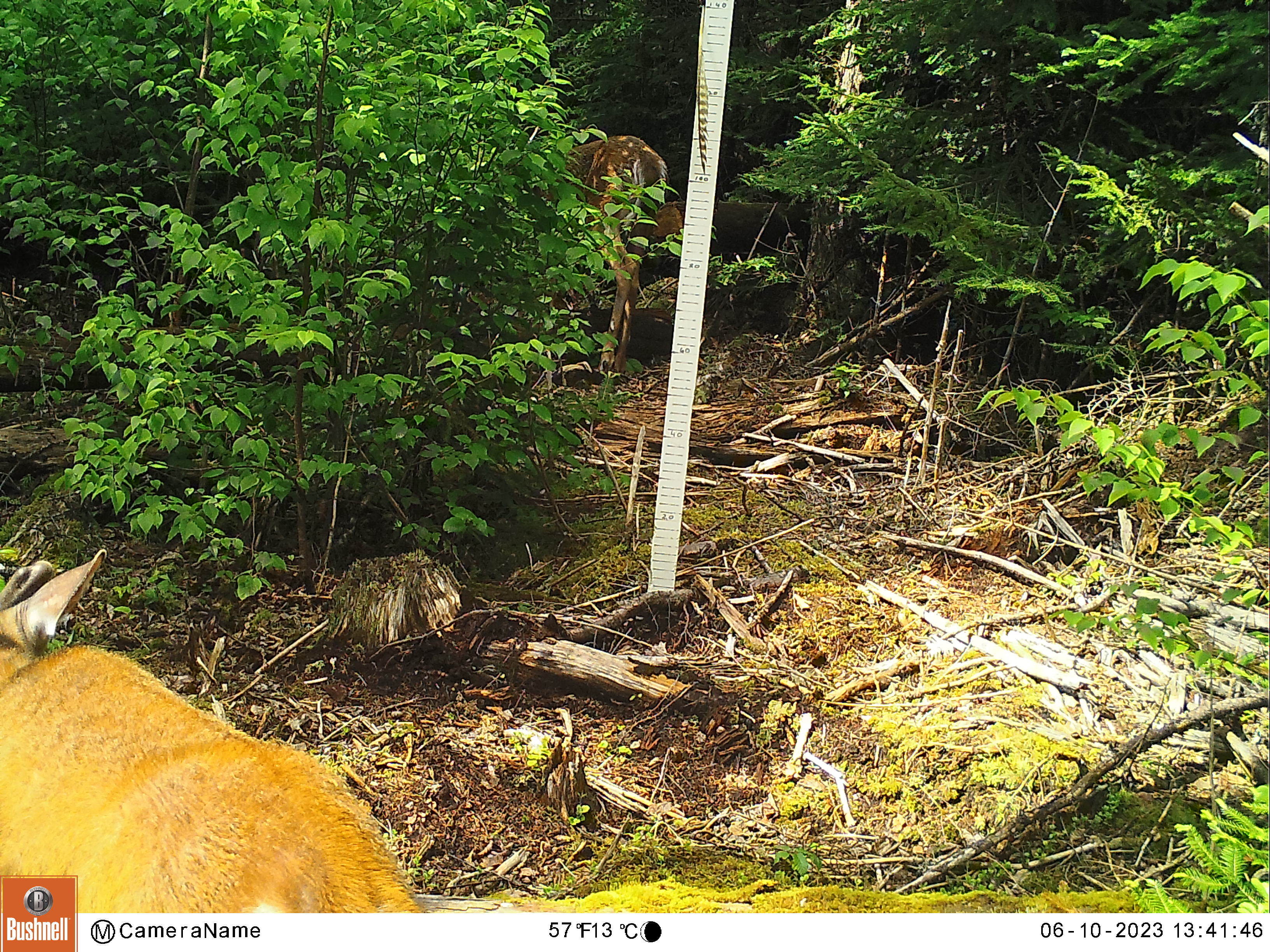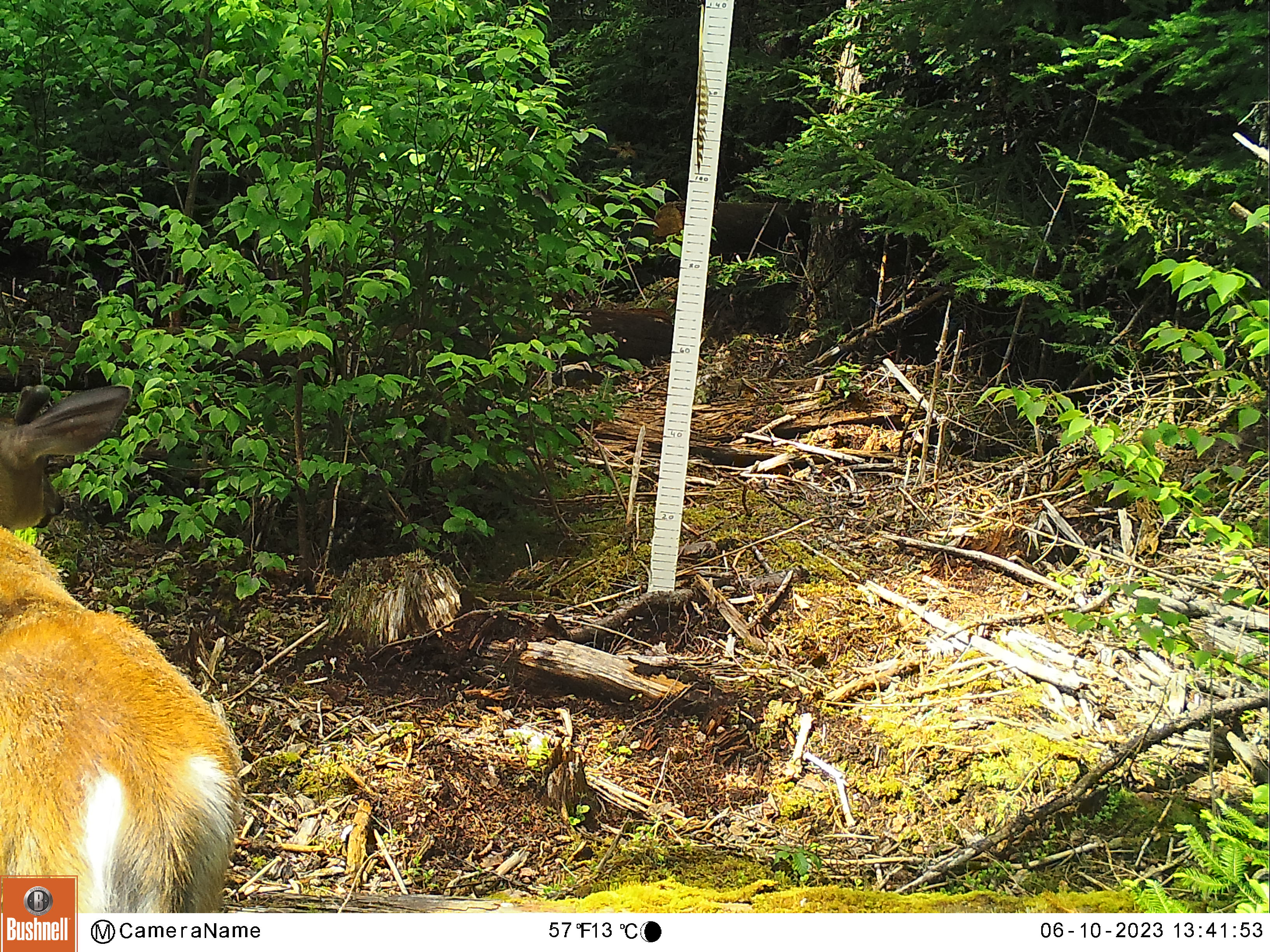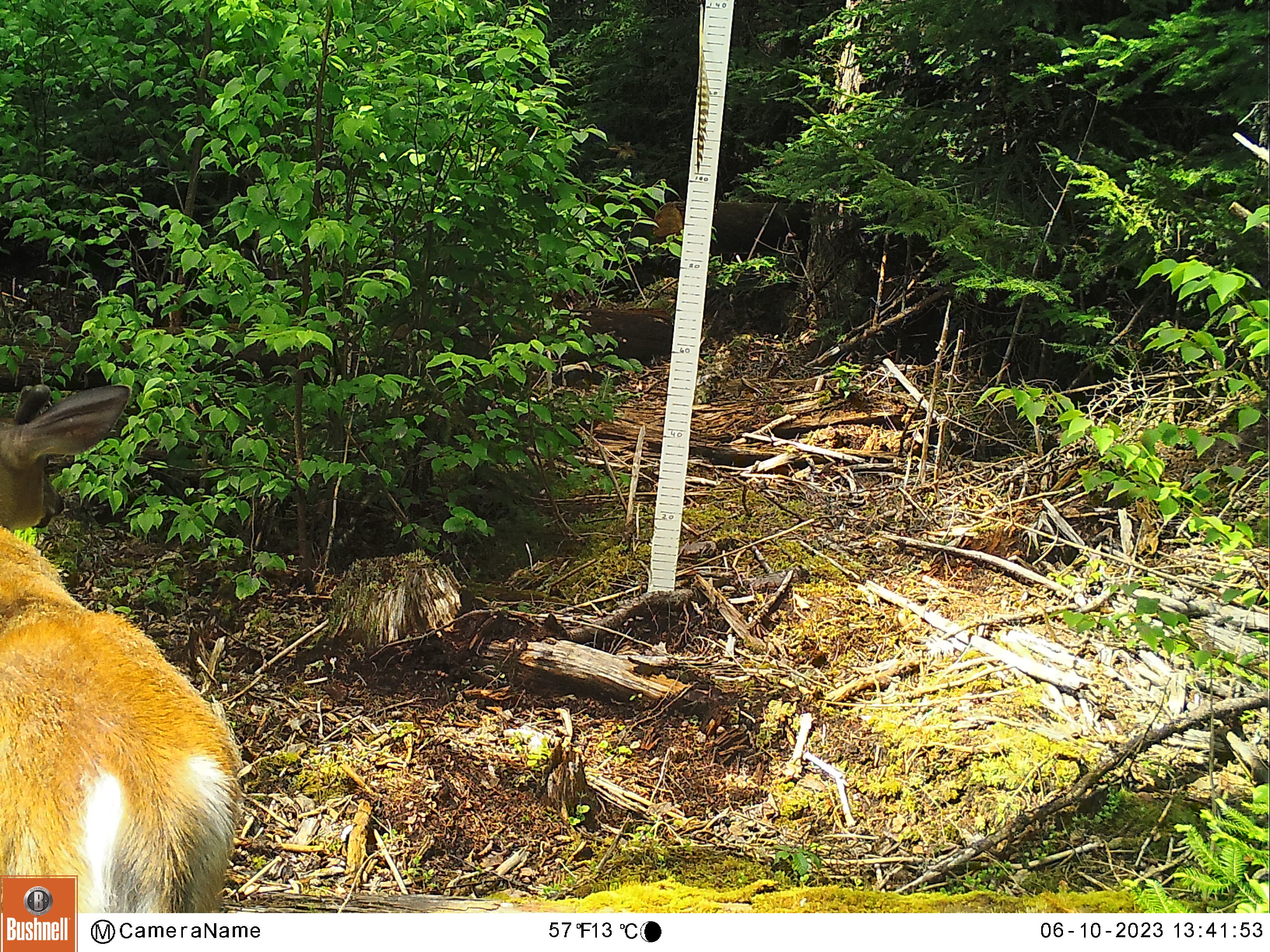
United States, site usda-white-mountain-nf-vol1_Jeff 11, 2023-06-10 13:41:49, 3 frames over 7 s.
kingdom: Animalia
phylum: Chordata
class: Mammalia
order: Artiodactyla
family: Cervidae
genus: Odocoileus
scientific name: Odocoileus virginianus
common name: white-tailed deer